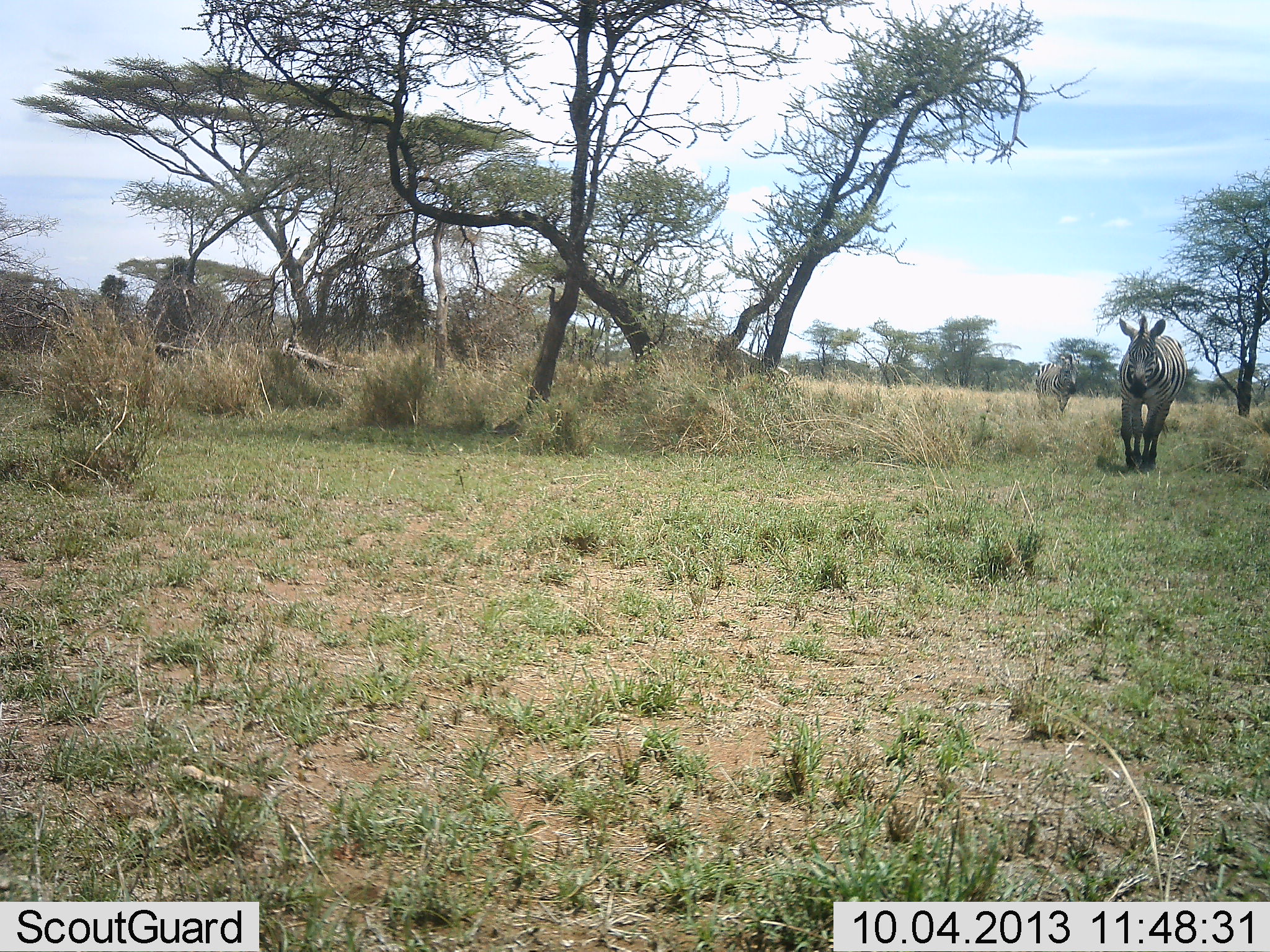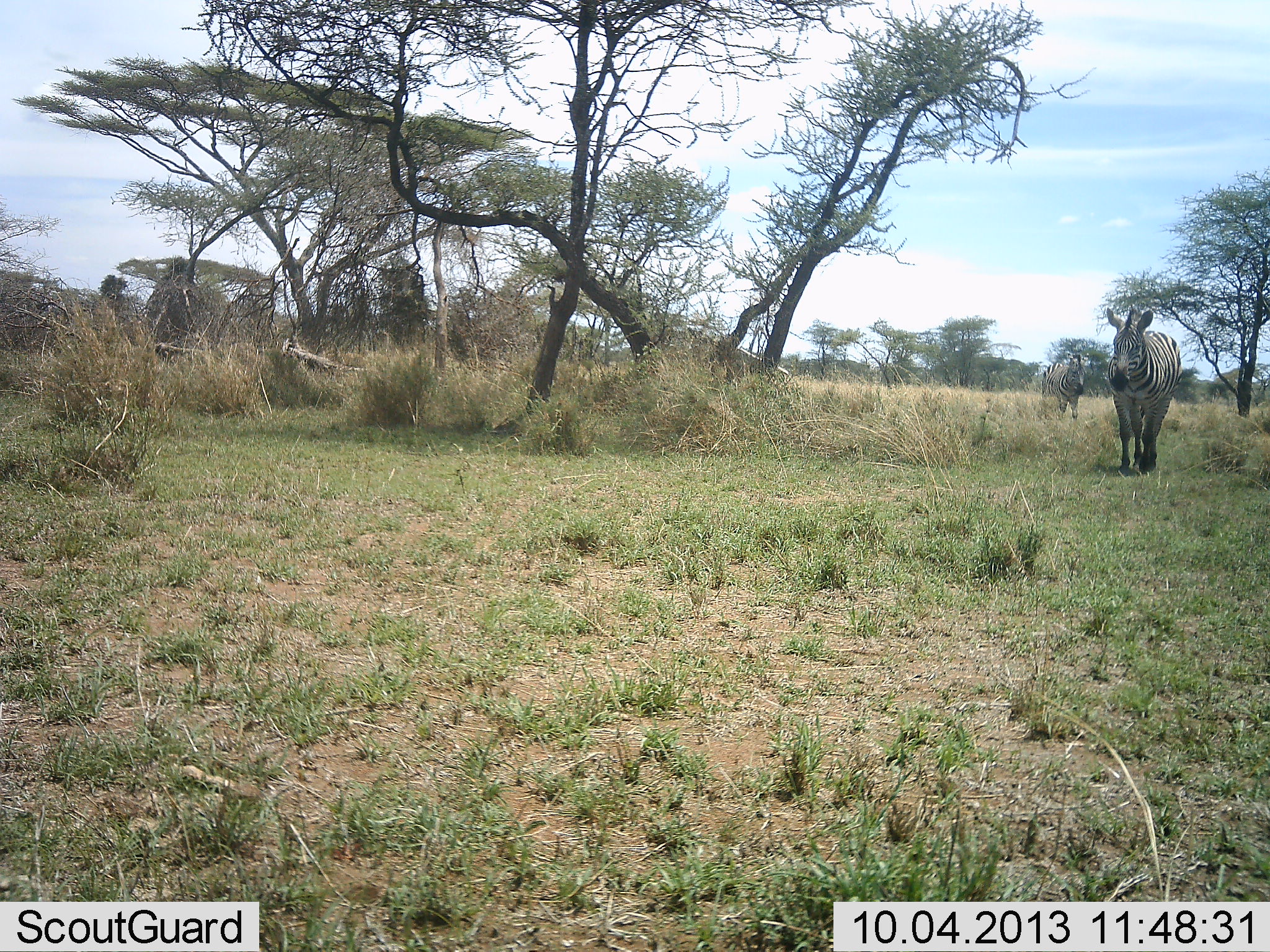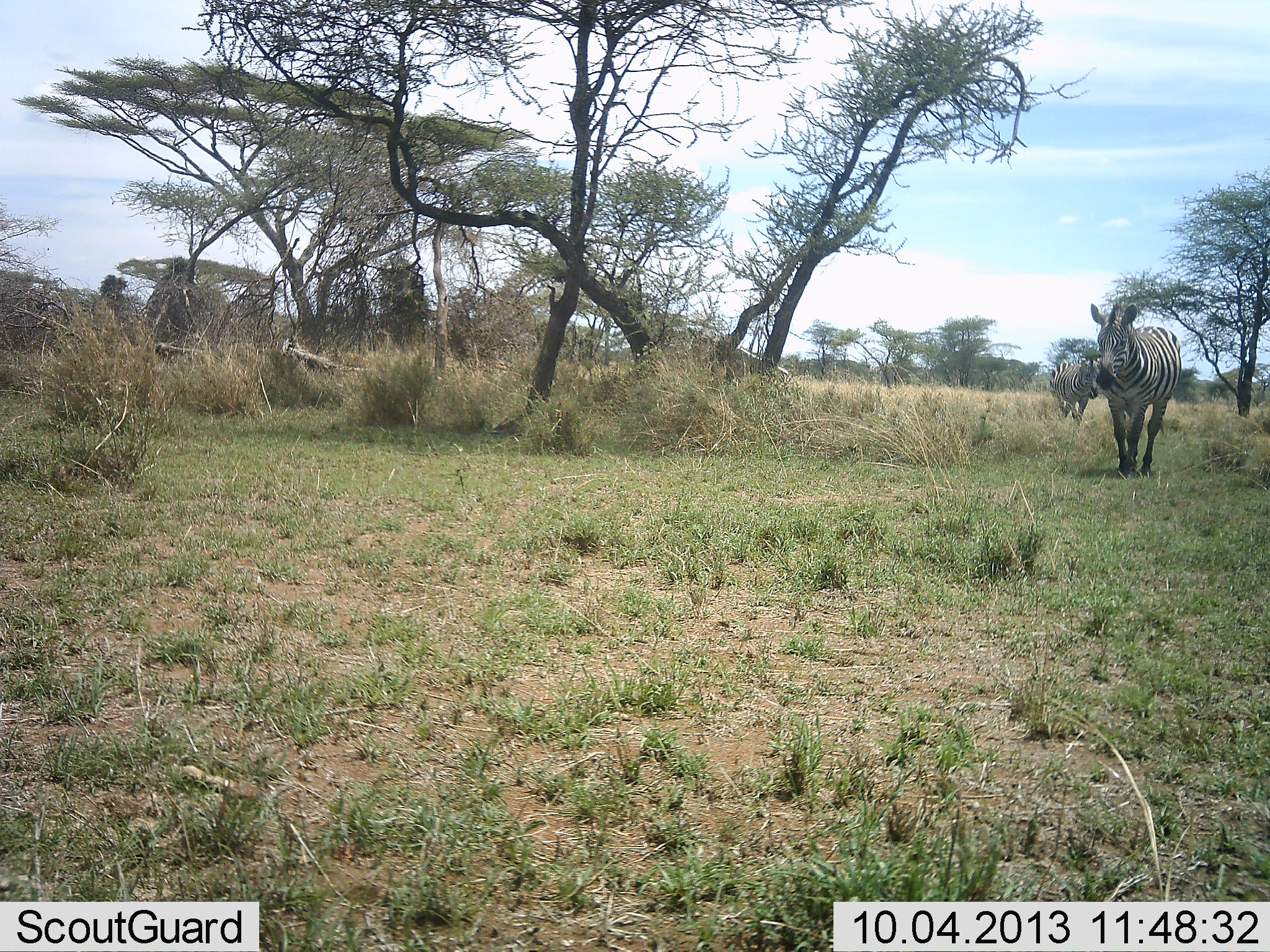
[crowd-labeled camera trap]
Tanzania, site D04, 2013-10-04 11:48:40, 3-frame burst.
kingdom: Animalia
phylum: Chordata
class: Mammalia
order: Perissodactyla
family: Equidae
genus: Equus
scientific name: Equus quagga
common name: plains zebra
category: zebra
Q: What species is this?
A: Zebra (plains zebra) (Equus quagga).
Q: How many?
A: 2.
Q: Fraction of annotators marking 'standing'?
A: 3%.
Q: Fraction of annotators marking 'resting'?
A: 0%.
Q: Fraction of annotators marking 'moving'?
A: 97%.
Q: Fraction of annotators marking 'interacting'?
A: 3%.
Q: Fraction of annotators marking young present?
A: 0%.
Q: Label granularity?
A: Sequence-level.